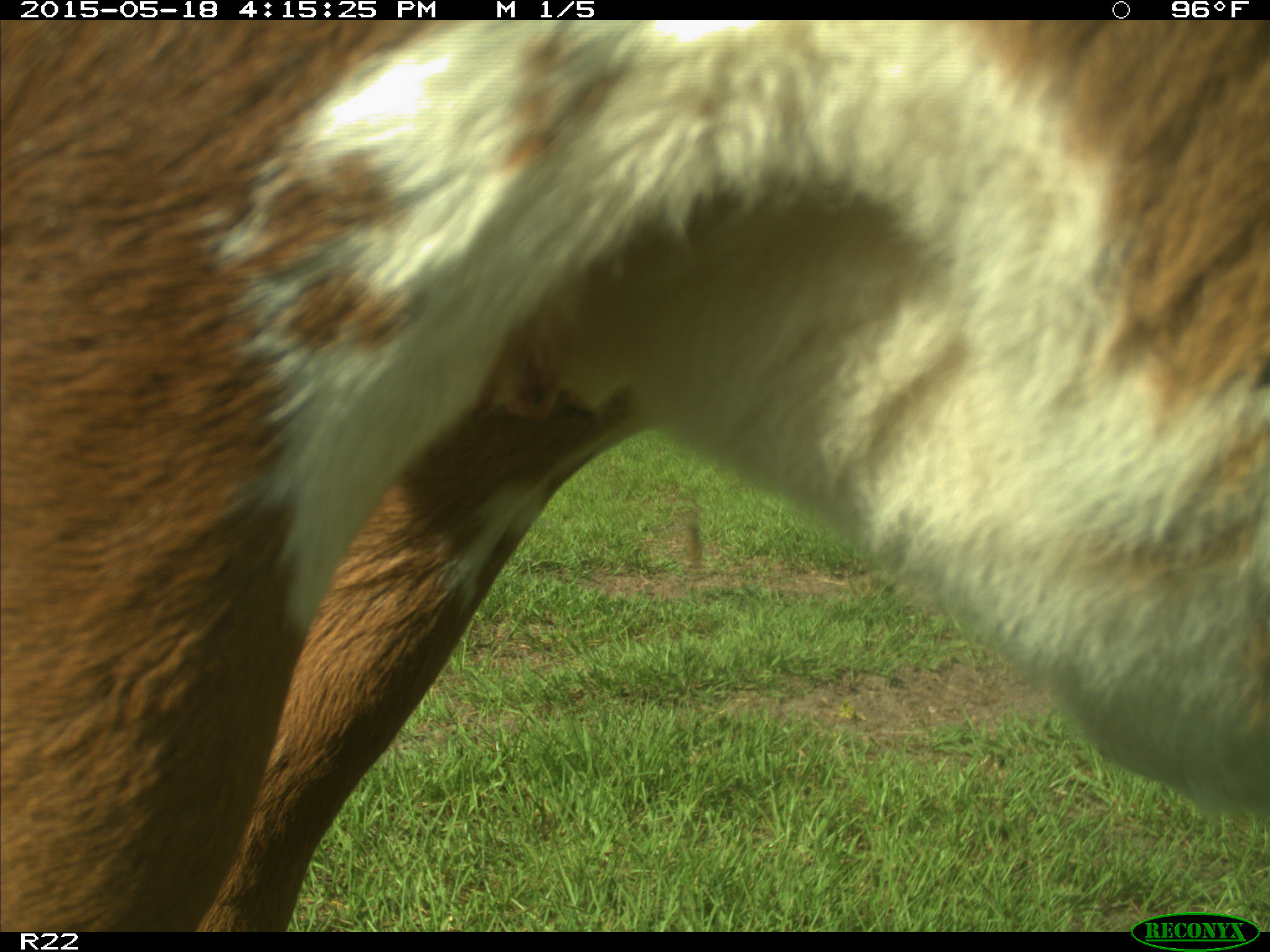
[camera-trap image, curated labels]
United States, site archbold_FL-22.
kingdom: Animalia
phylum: Chordata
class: Mammalia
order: Artiodactyla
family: Bovidae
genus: Bos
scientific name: Bos taurus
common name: domestic cow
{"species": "Bos taurus (domestic cow)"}